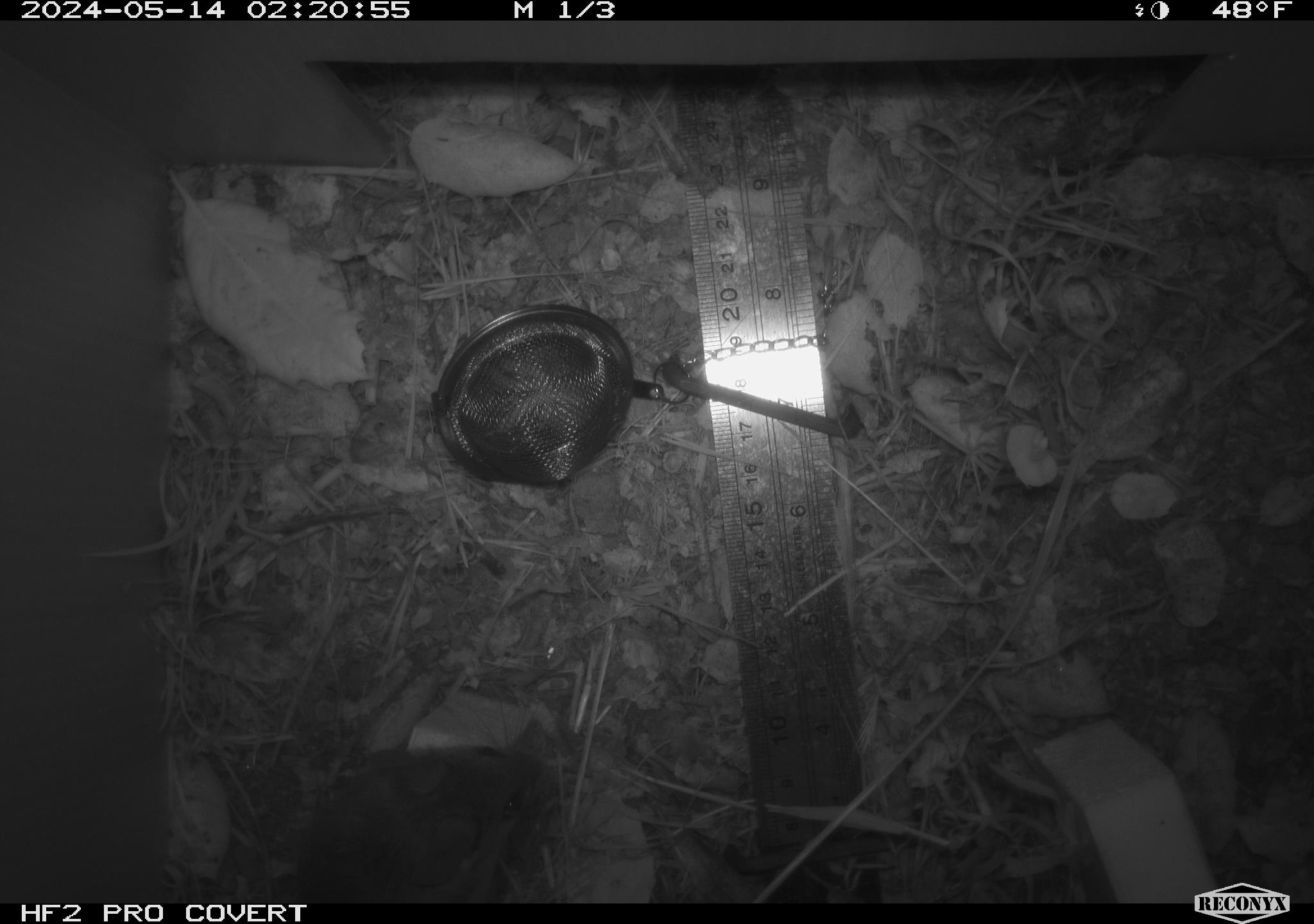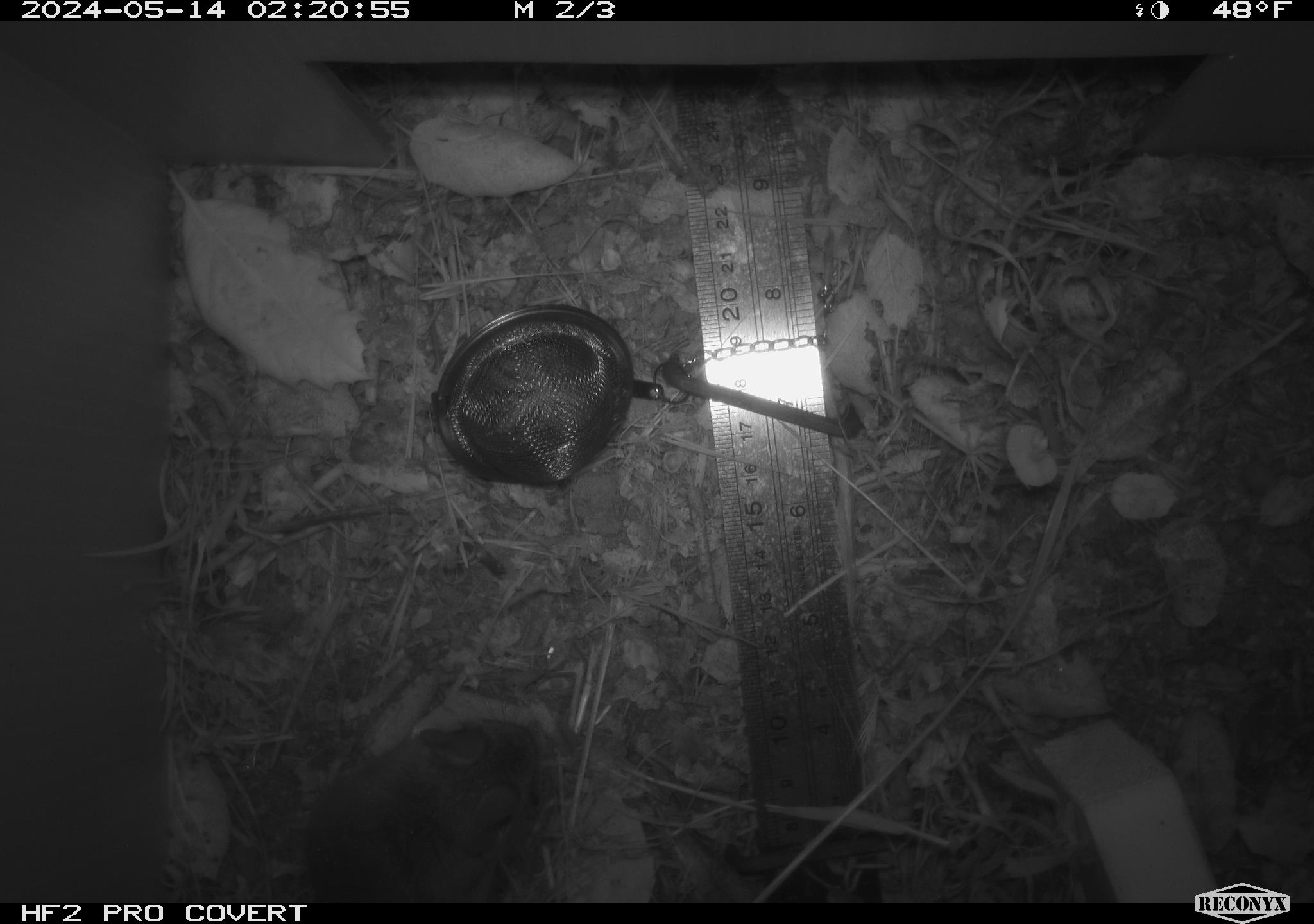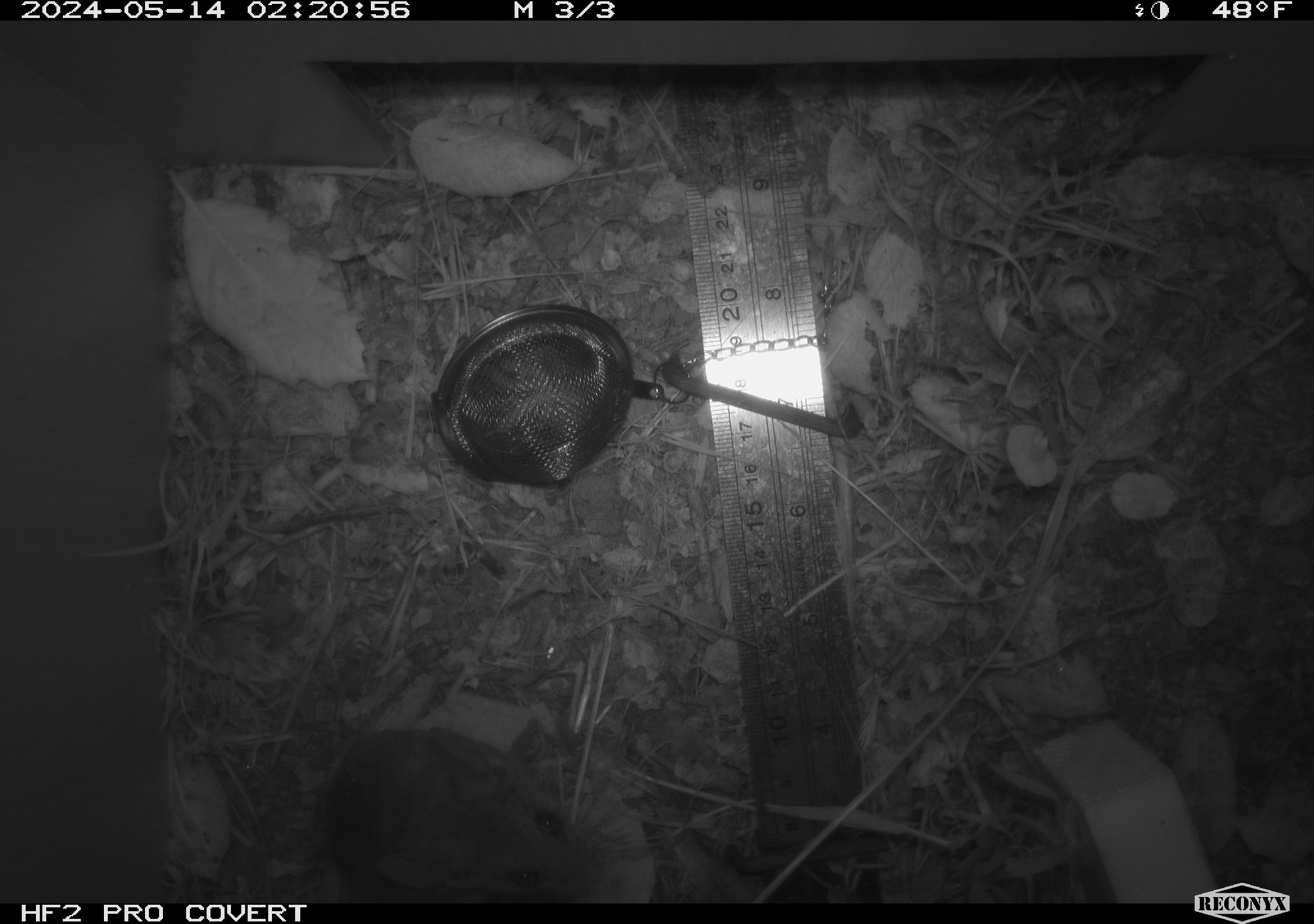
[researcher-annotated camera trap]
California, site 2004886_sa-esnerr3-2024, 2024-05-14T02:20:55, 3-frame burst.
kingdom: Animalia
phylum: Chordata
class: Mammalia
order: Rodentia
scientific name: Rodentia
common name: rodent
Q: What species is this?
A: Rodent (Rodentia).